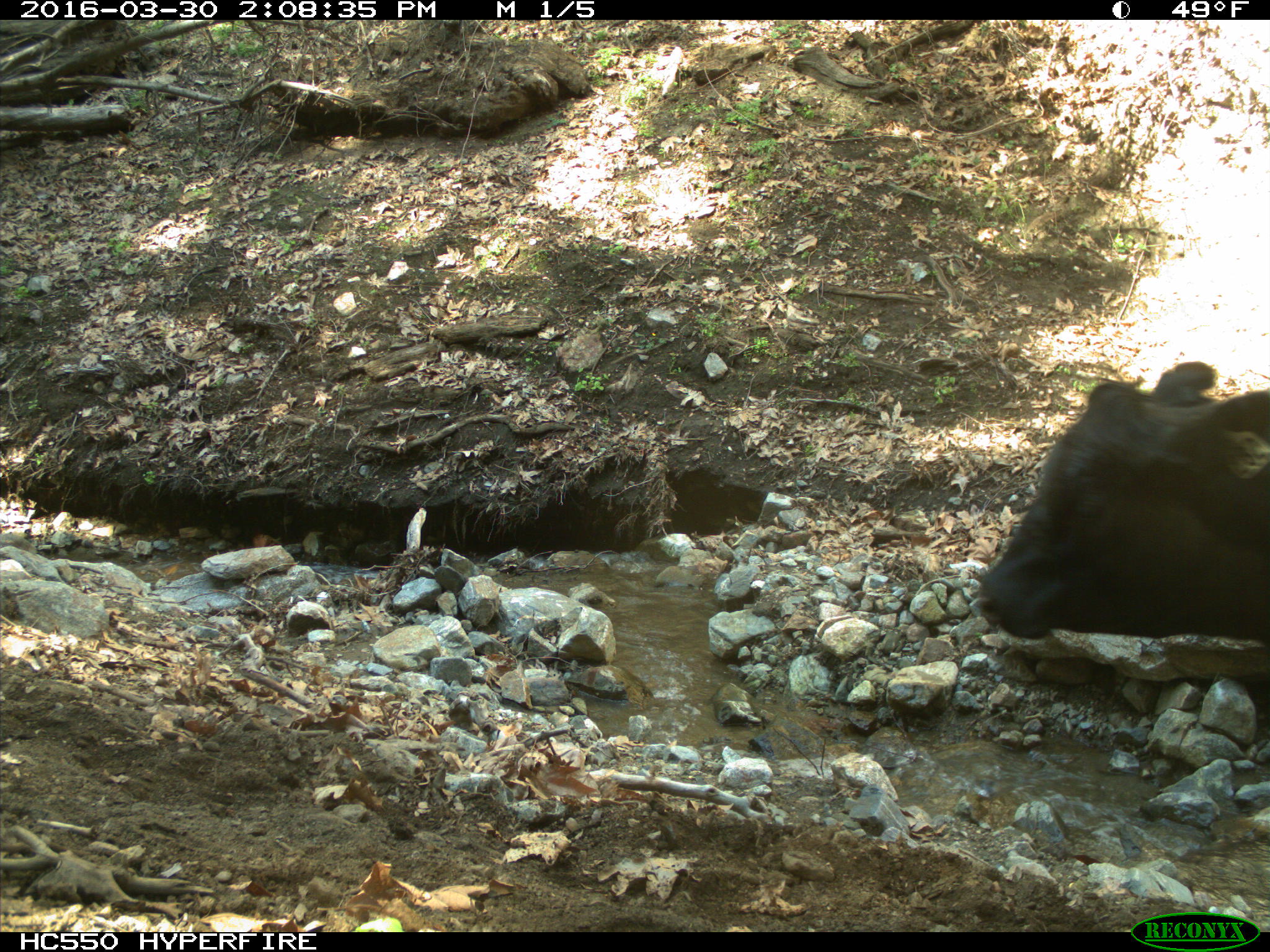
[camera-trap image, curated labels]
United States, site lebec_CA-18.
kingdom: Animalia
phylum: Chordata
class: Mammalia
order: Artiodactyla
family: Bovidae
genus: Bos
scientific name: Bos taurus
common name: domestic cow